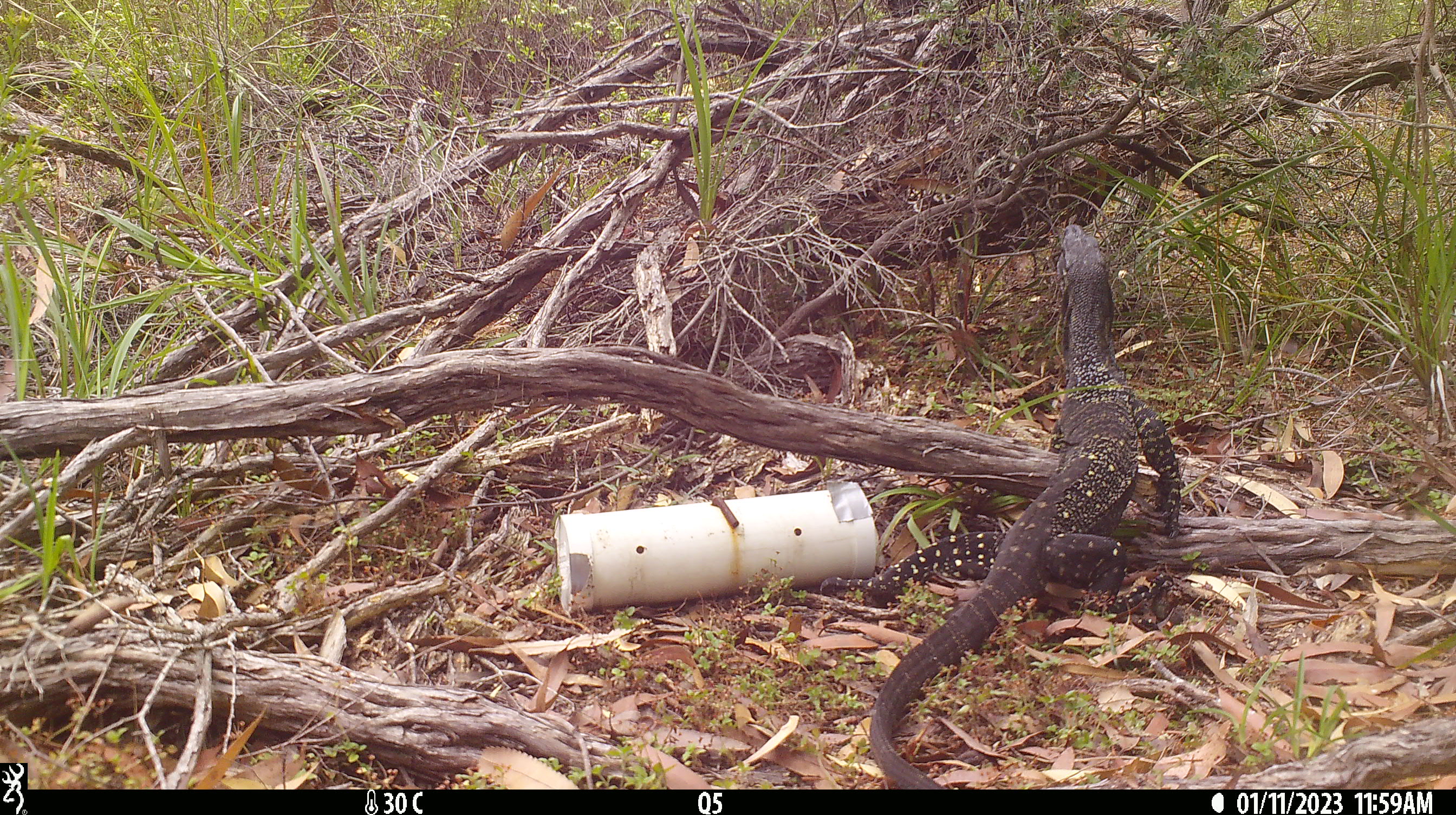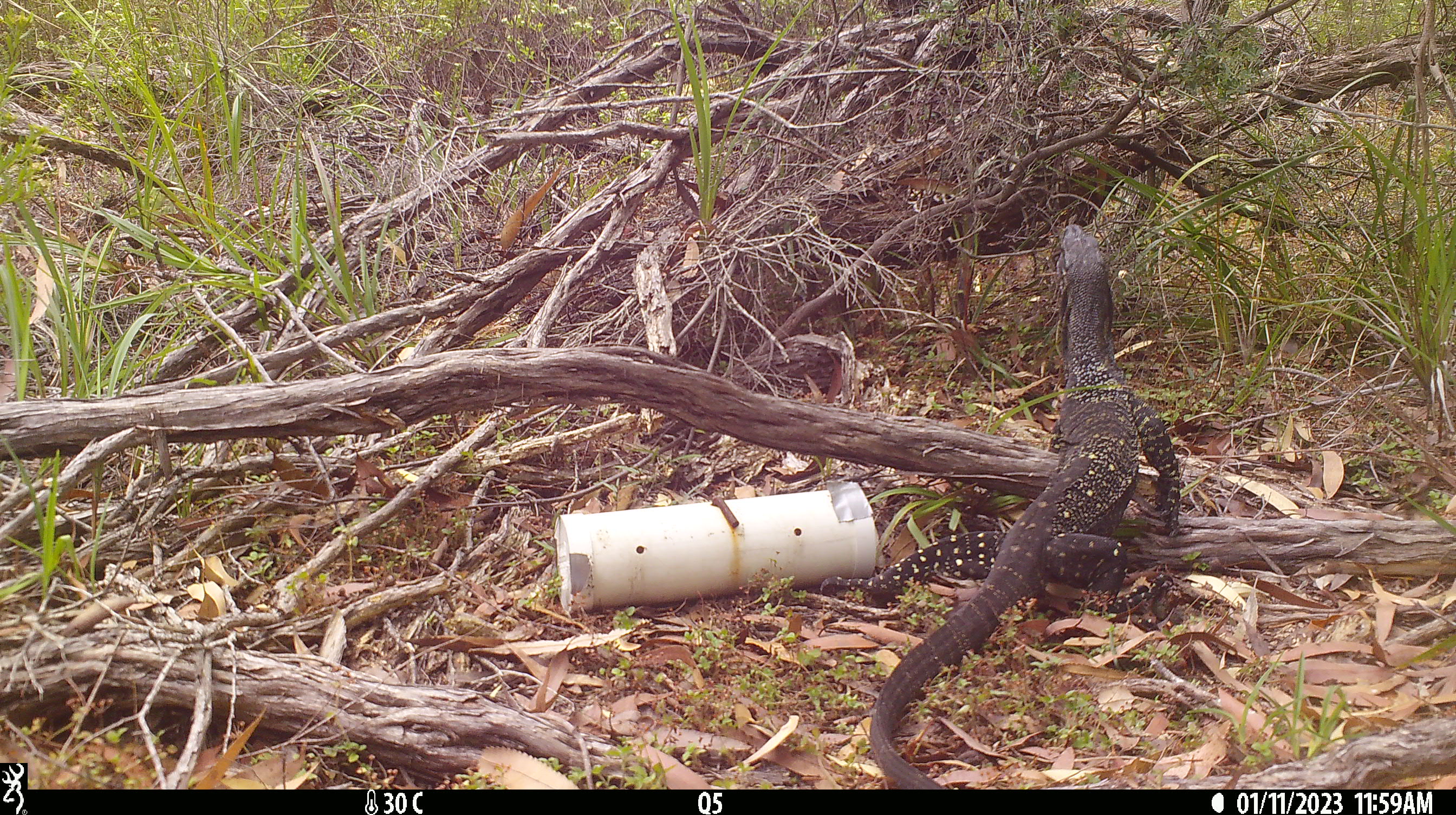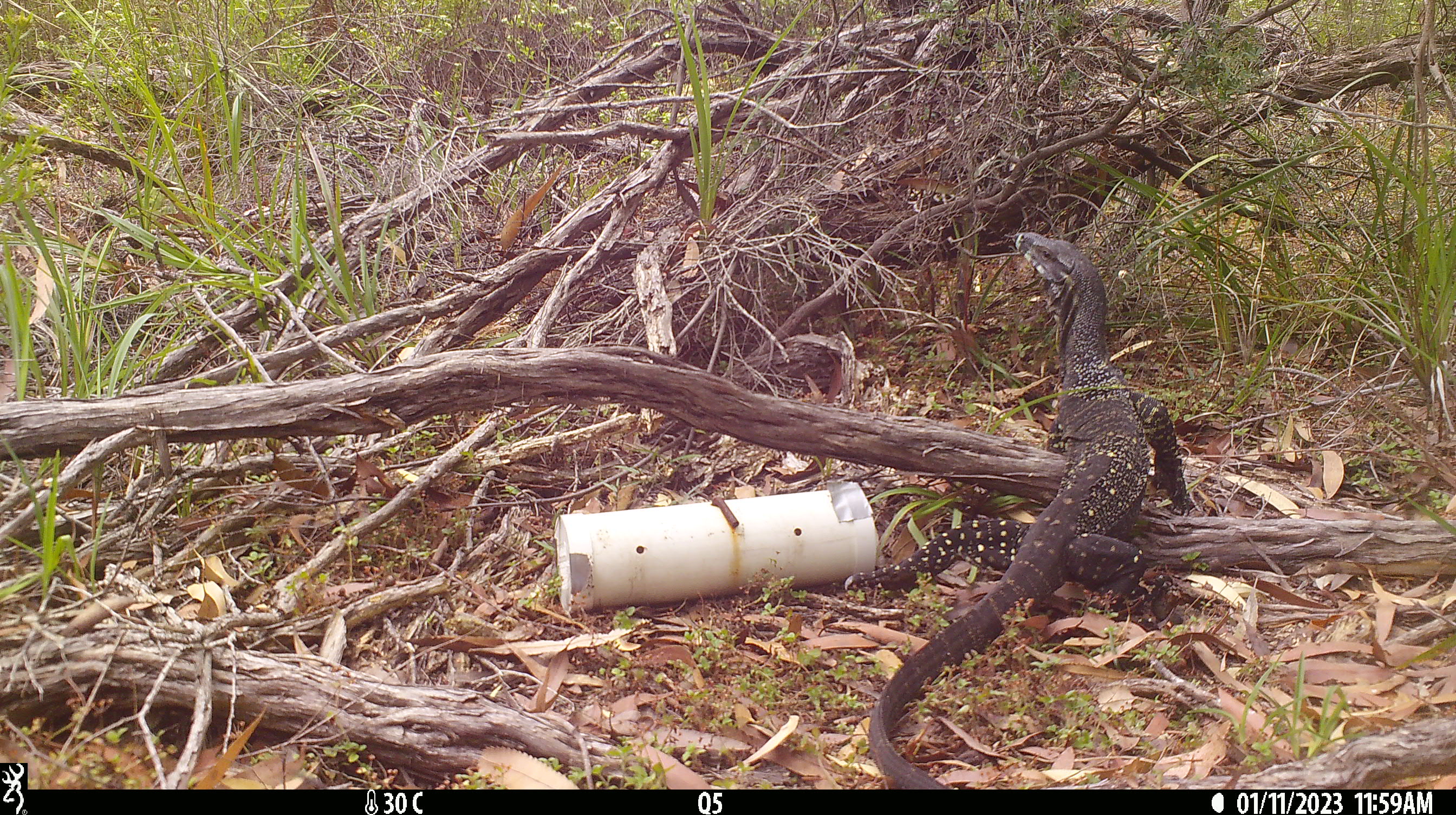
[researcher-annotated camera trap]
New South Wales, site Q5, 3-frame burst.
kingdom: Animalia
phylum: Chordata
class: Reptilia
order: Squamata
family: Varanidae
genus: Varanus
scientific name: Varanus varius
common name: lace monitor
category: goanna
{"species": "goanna (lace monitor) (Varanus varius)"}